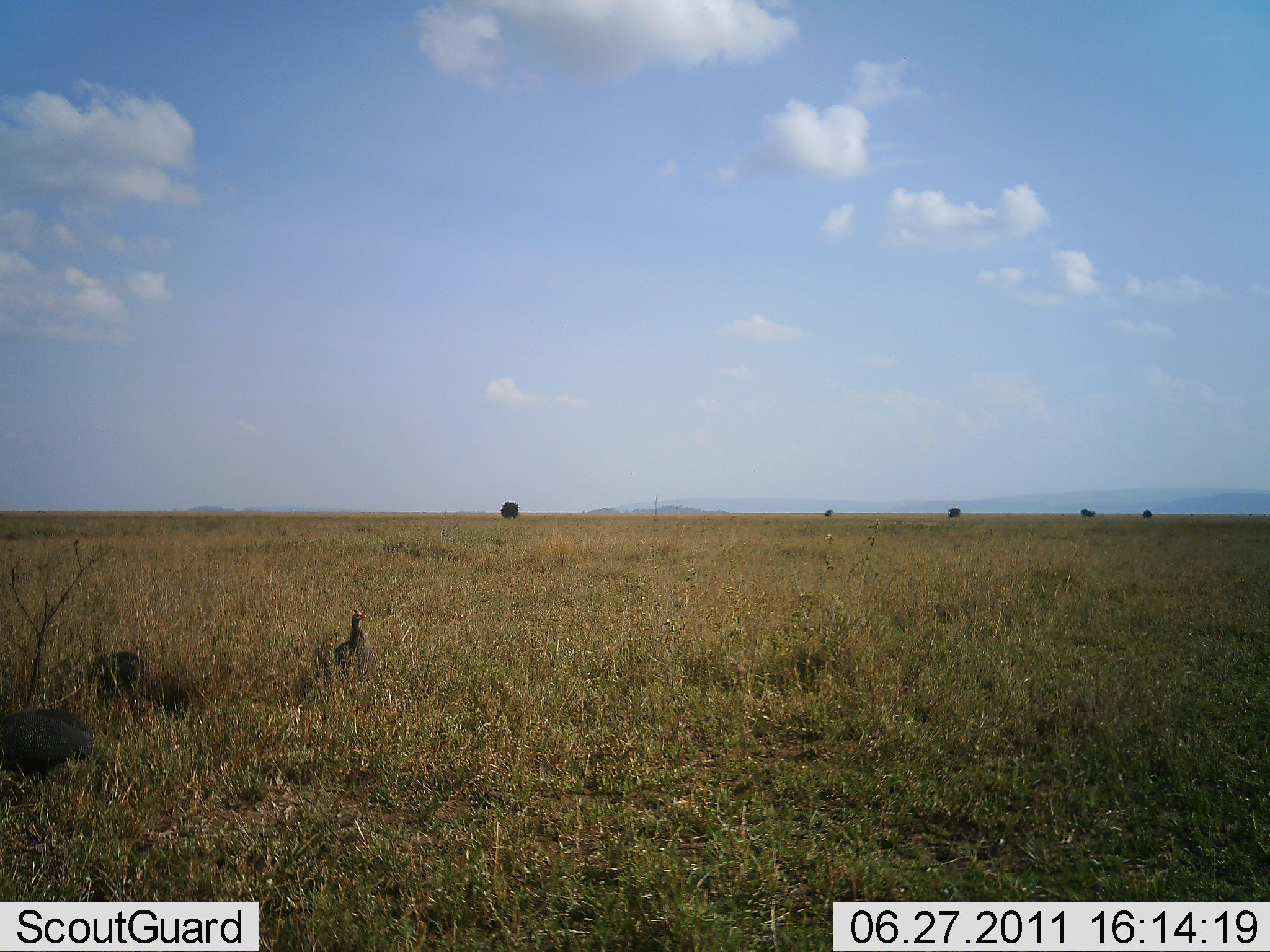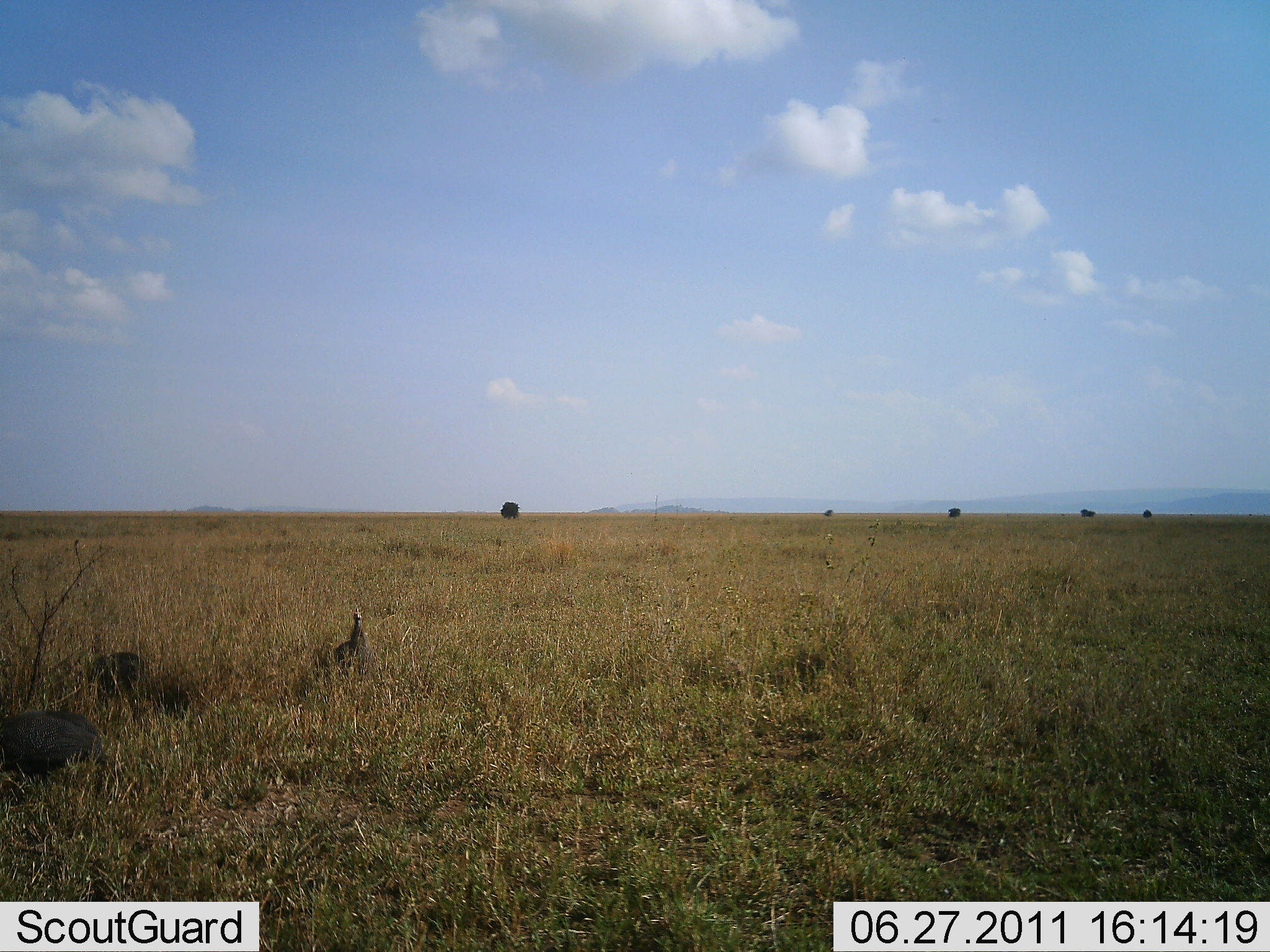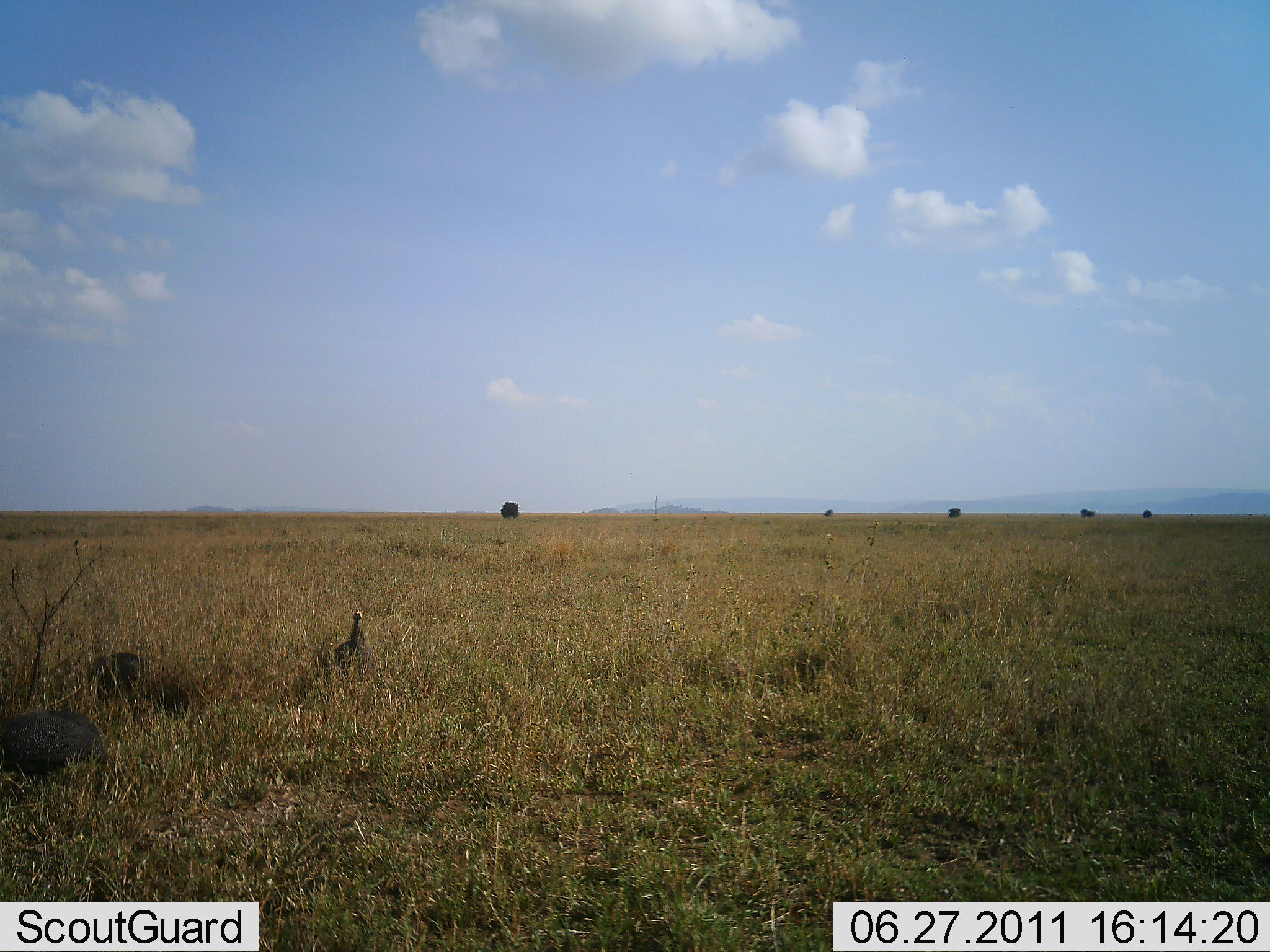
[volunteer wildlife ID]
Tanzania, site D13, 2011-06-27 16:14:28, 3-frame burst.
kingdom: Animalia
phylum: Chordata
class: Aves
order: Galliformes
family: Numididae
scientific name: Numididae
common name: guinea fowl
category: guineafowl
Guineafowl (guinea fowl) (Numididae), count 3. Behavior (volunteer vote fractions): standing 92%, resting 25%, moving 0%, interacting 0%. Young present (vote fraction): 0%. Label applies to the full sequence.